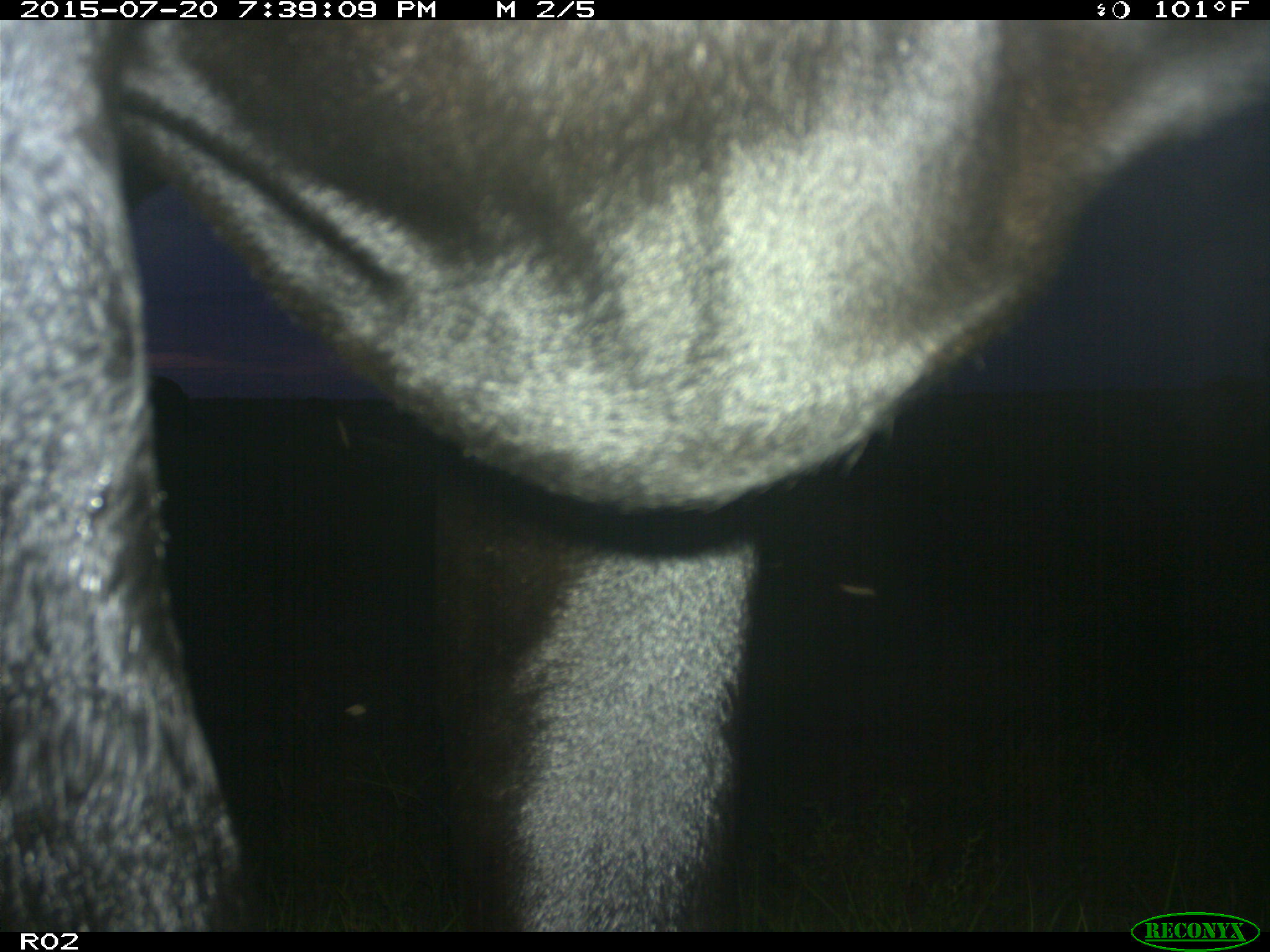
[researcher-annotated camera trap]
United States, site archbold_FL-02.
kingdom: Animalia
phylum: Chordata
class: Mammalia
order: Artiodactyla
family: Bovidae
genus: Bos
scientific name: Bos taurus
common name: domestic cow